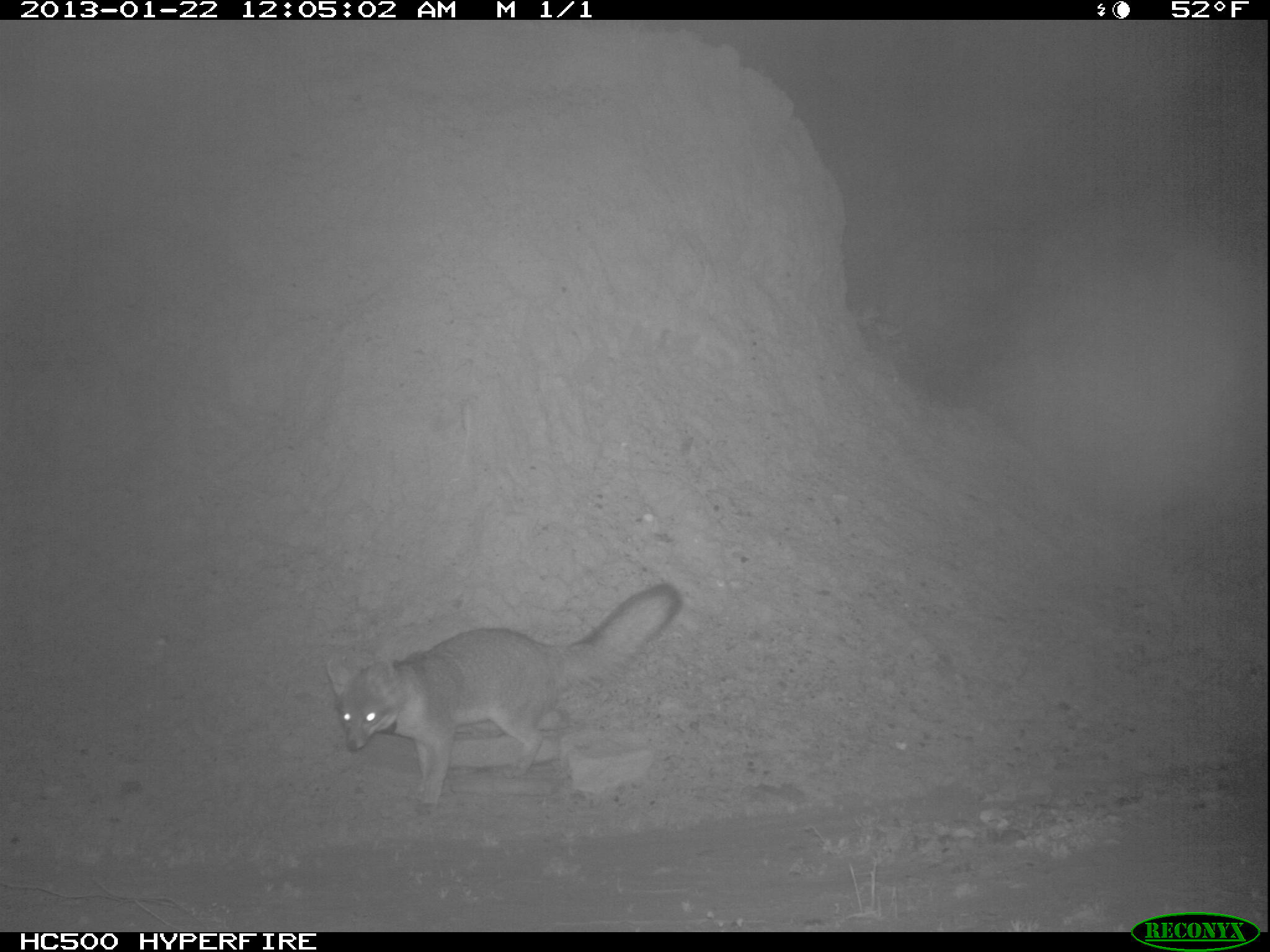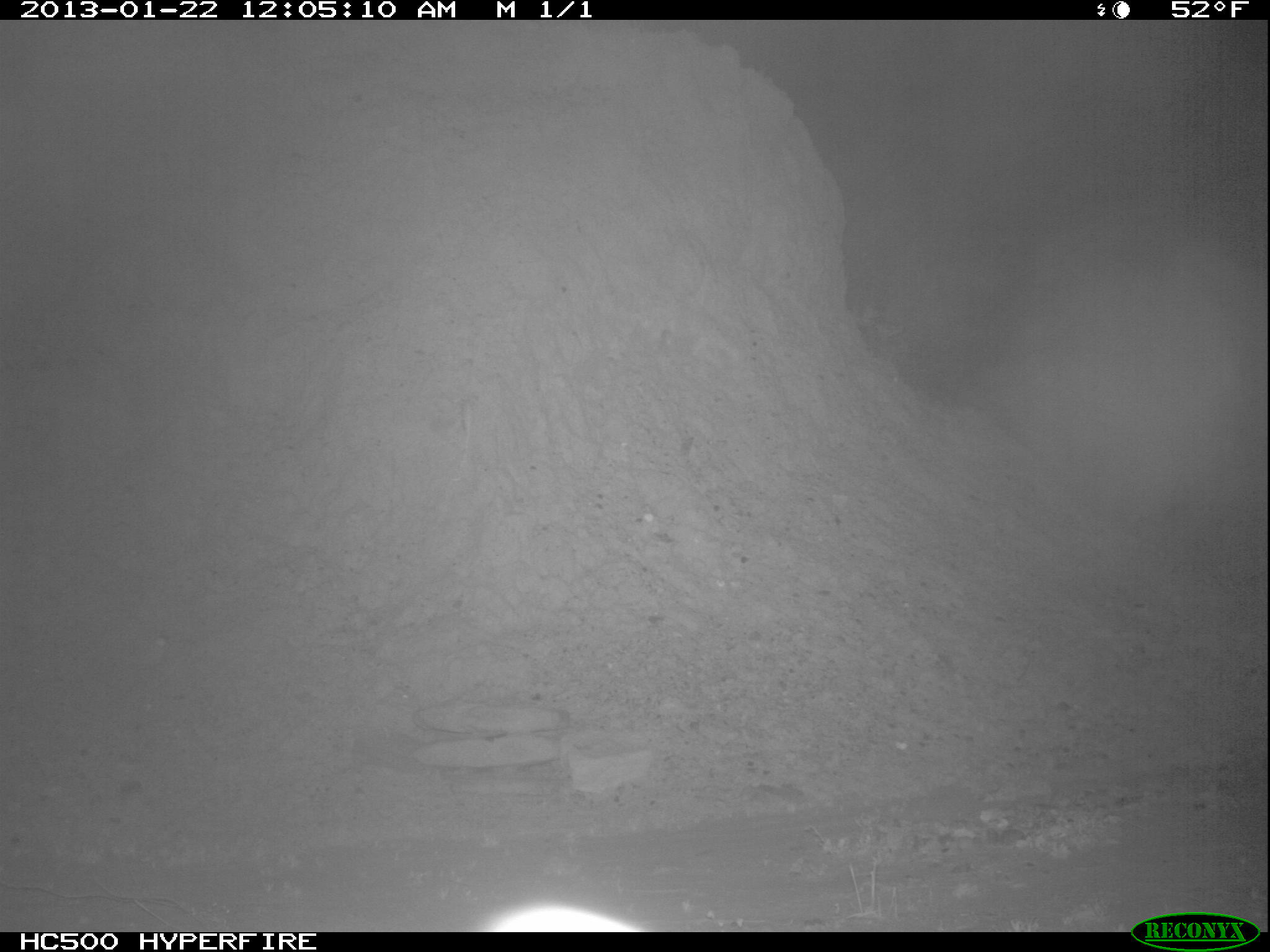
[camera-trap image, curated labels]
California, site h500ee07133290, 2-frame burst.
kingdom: Animalia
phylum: Chordata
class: Mammalia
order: Carnivora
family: Canidae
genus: Urocyon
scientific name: Urocyon littoralis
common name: island fox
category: fox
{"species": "fox (island fox) (Urocyon littoralis)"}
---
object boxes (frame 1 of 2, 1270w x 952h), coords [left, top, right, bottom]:
fox: [326, 583, 681, 816]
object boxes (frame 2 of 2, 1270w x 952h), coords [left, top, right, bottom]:
fox: [483, 905, 639, 932]